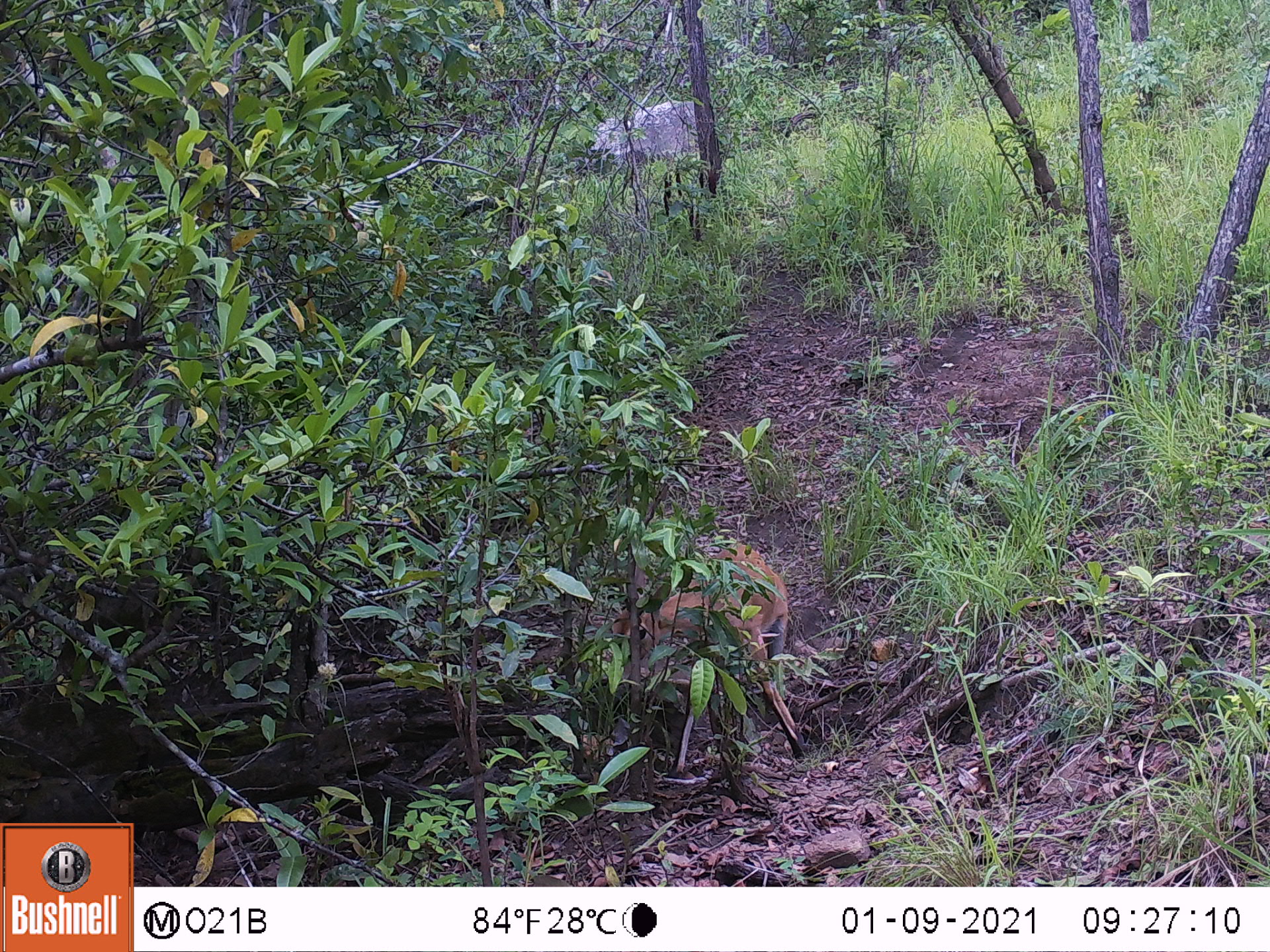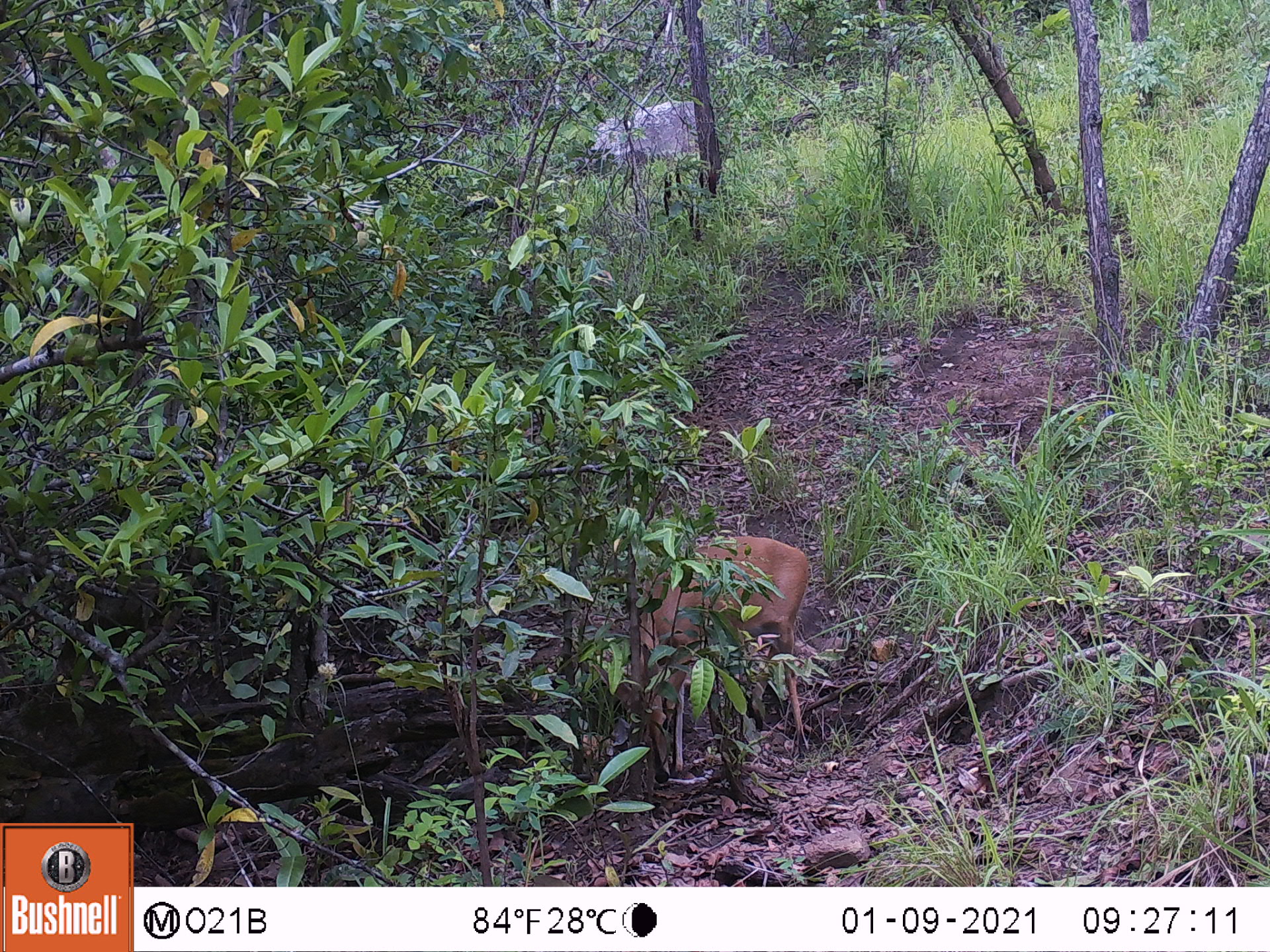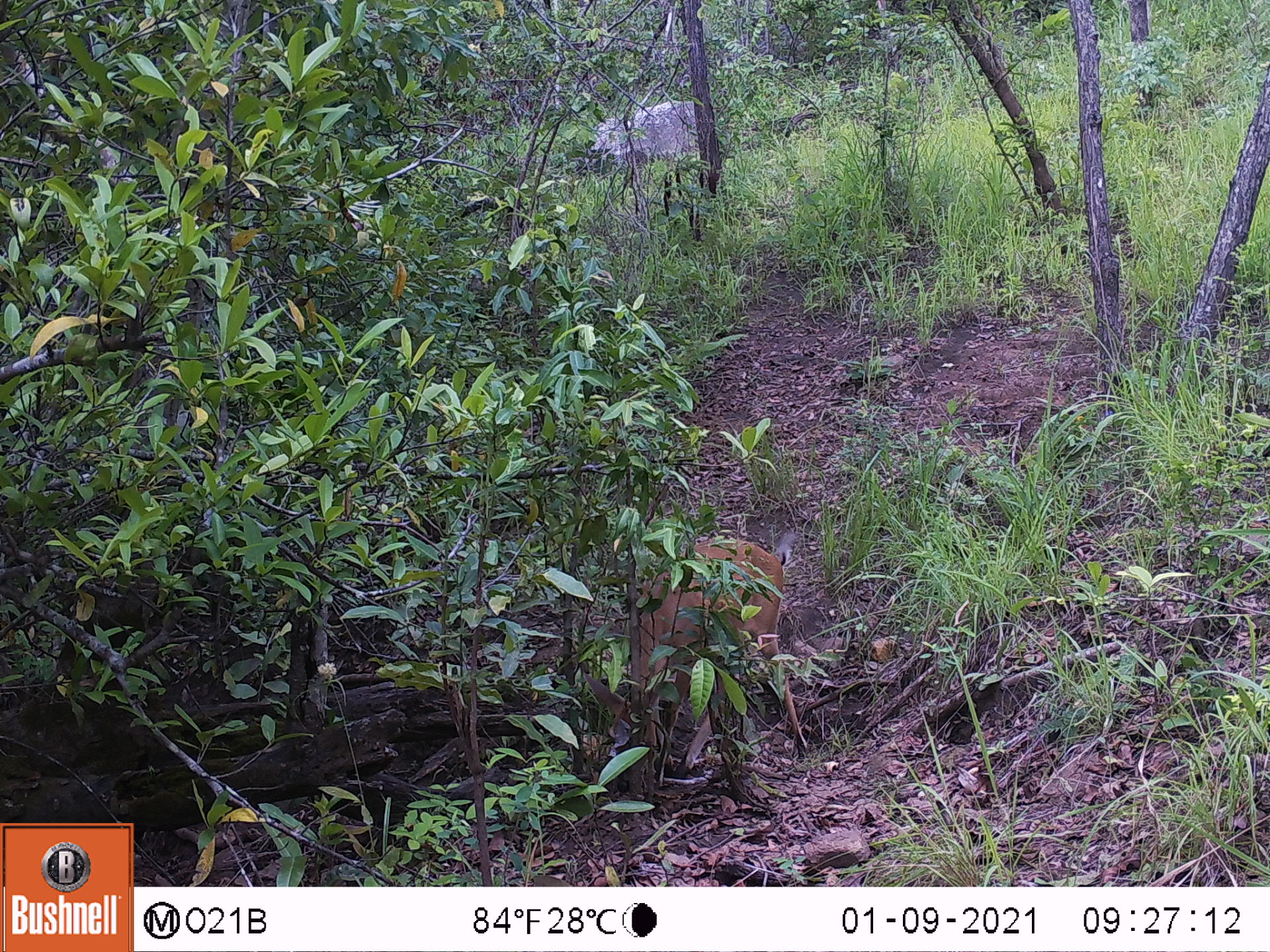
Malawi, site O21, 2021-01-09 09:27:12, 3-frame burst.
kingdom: Animalia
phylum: Chordata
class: Mammalia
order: Artiodactyla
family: Bovidae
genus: Sylvicapra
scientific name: Sylvicapra grimmia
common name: common duiker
Common duiker (Sylvicapra grimmia), count 1.